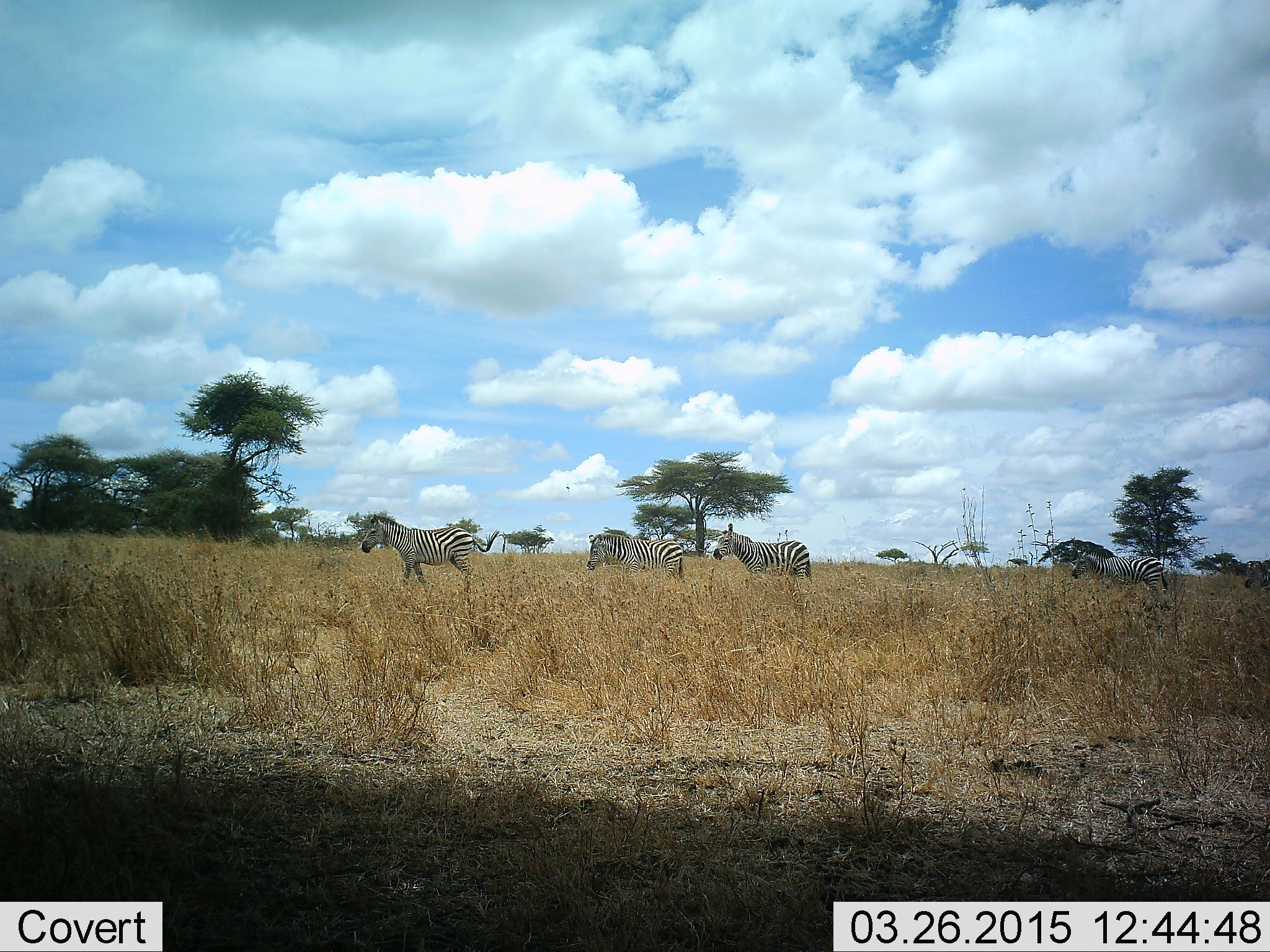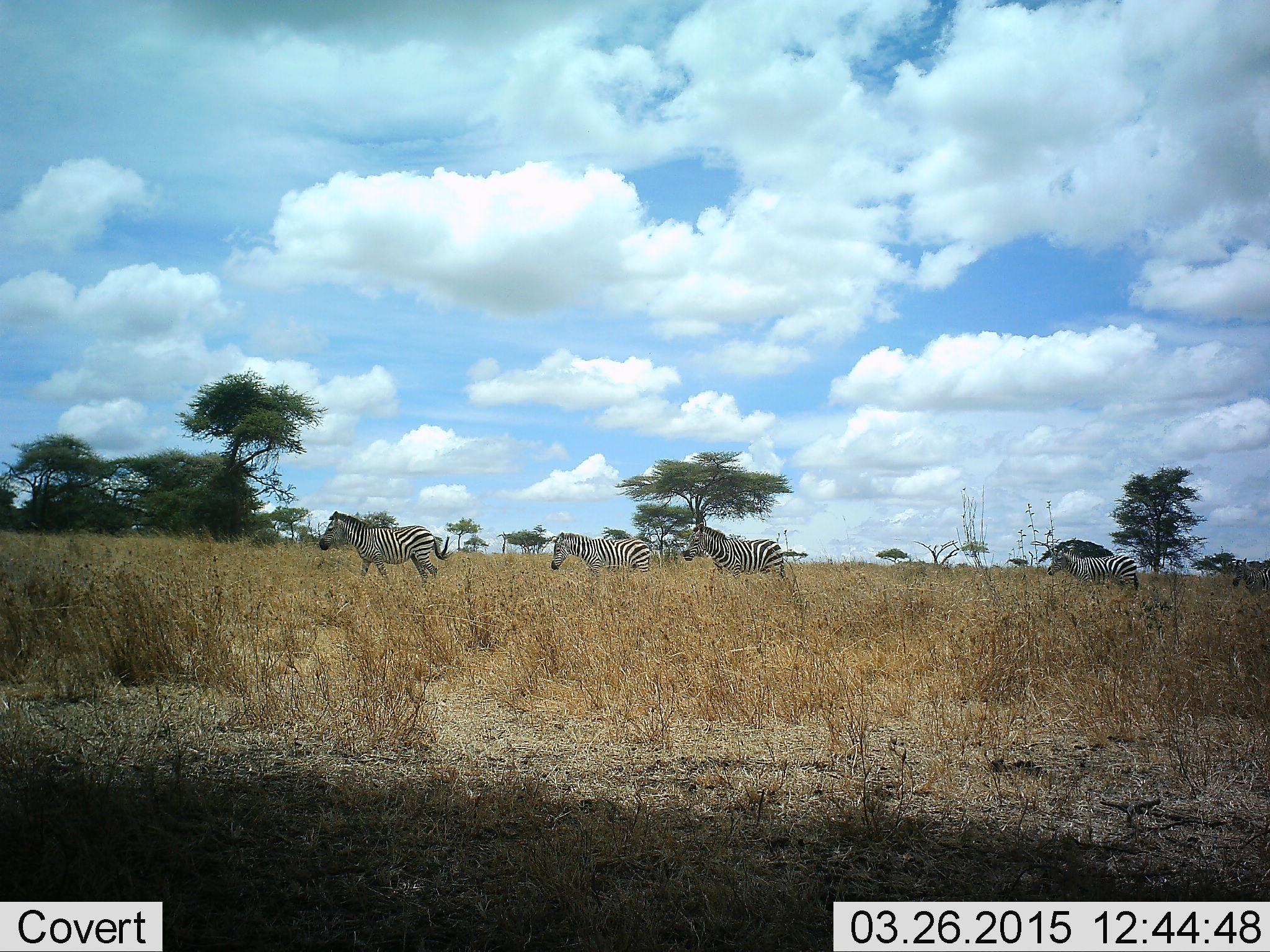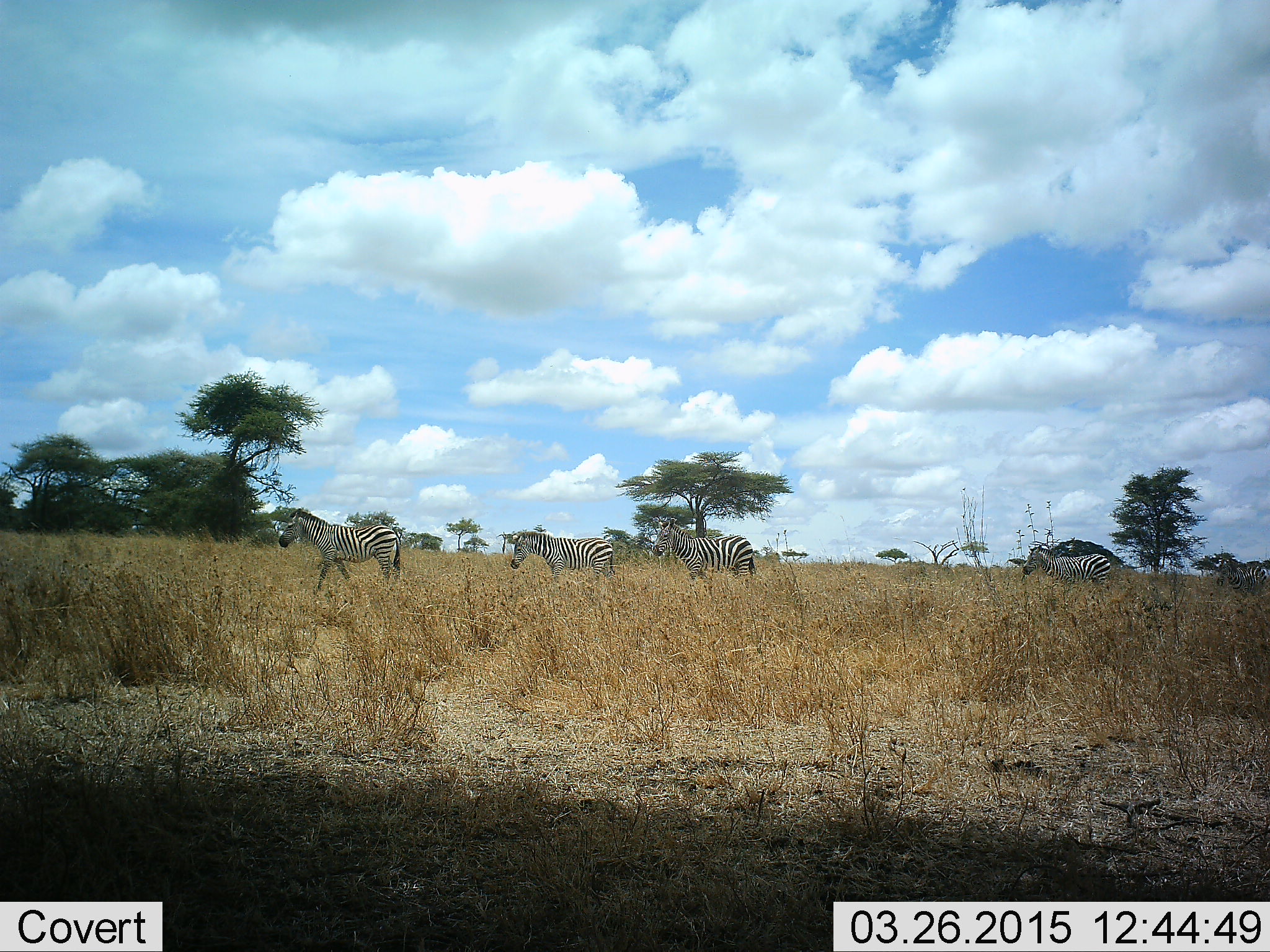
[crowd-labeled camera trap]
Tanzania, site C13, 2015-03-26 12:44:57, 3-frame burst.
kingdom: Animalia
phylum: Chordata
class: Mammalia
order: Perissodactyla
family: Equidae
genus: Equus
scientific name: Equus quagga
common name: plains zebra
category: zebra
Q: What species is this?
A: Zebra (plains zebra) (Equus quagga).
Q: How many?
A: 5.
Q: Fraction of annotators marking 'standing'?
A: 0%.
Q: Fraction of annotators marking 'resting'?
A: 0%.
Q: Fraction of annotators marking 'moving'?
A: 100%.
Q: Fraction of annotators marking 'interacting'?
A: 0%.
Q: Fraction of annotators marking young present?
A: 10%.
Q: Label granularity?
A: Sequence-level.